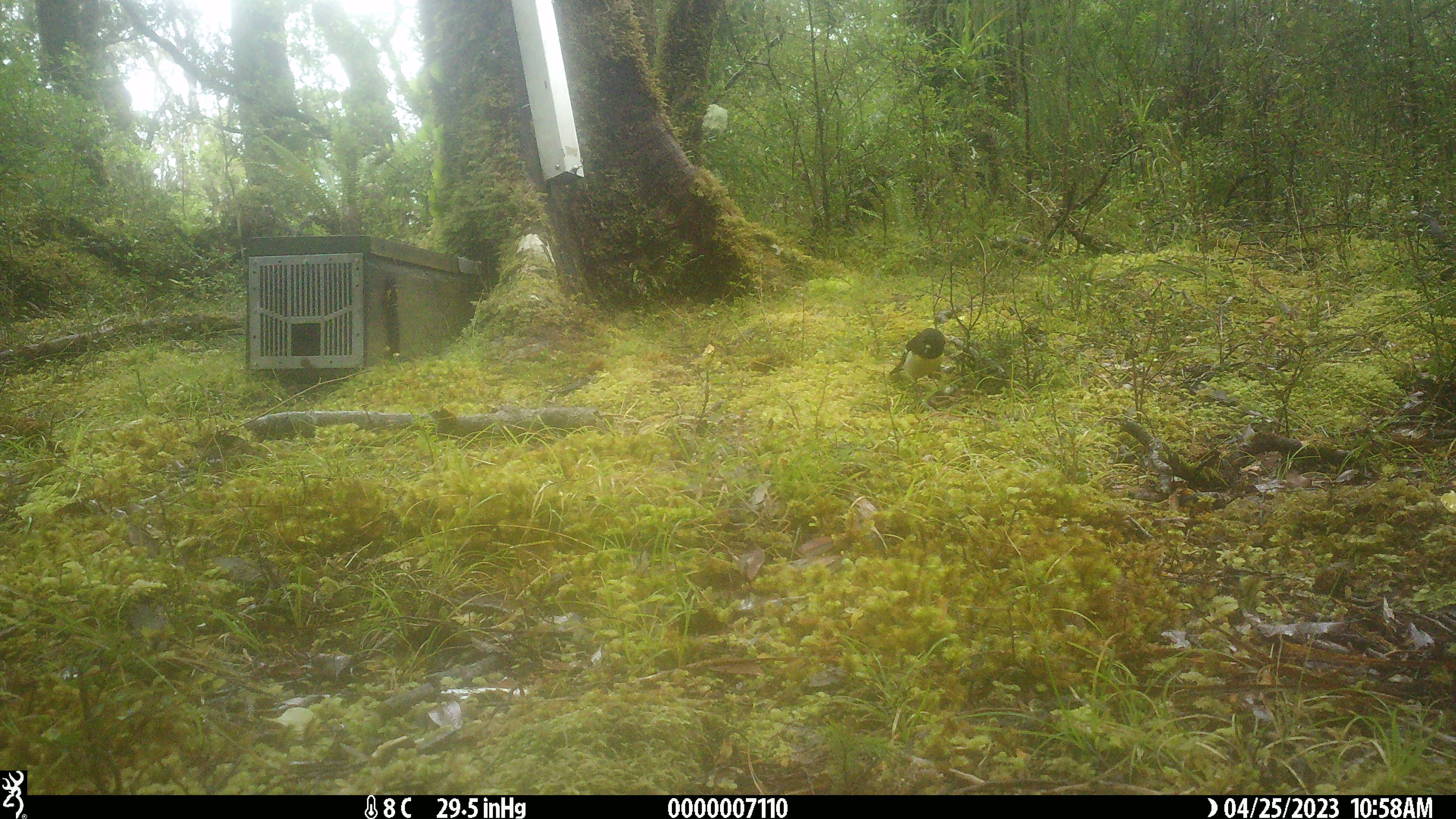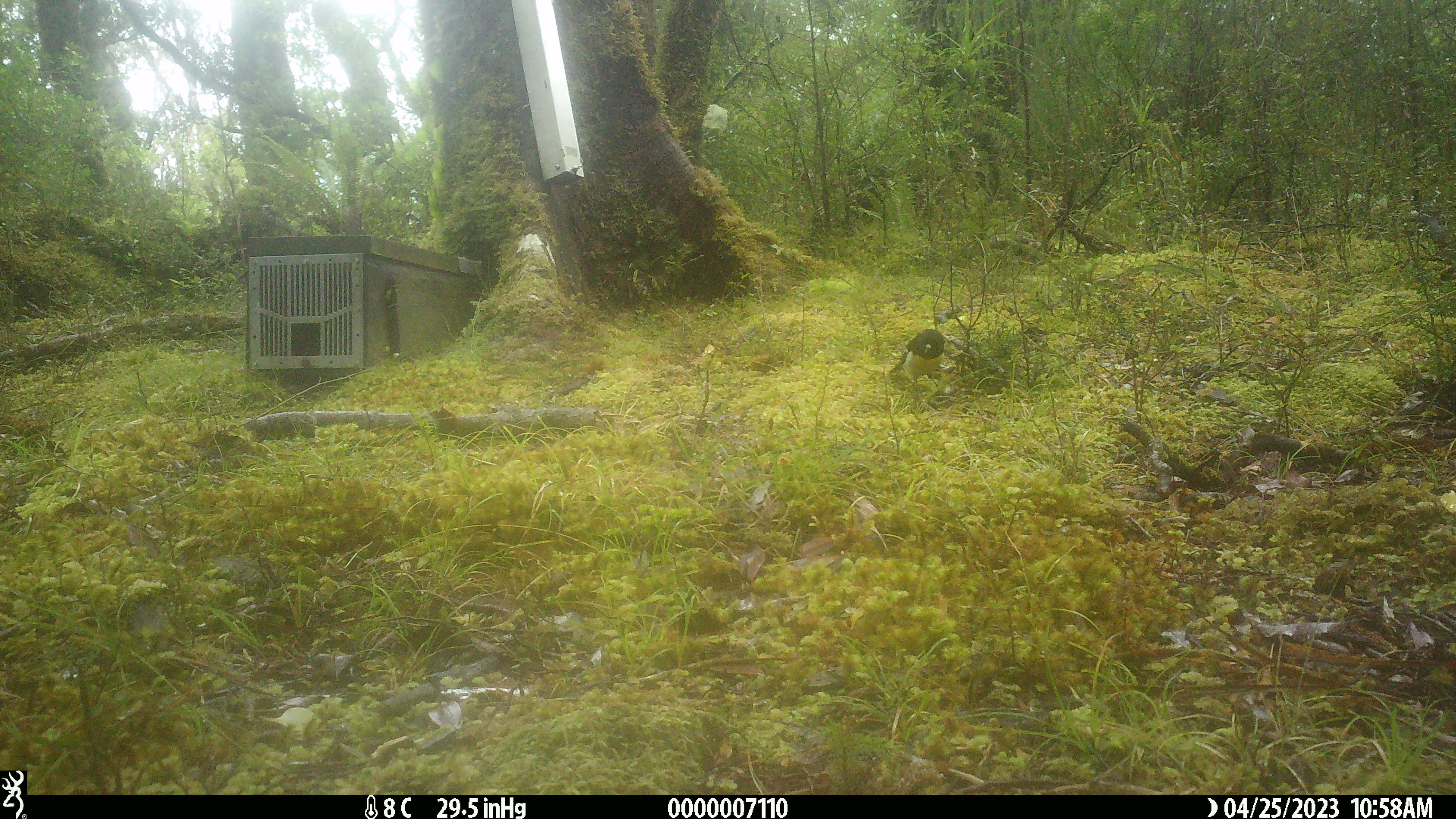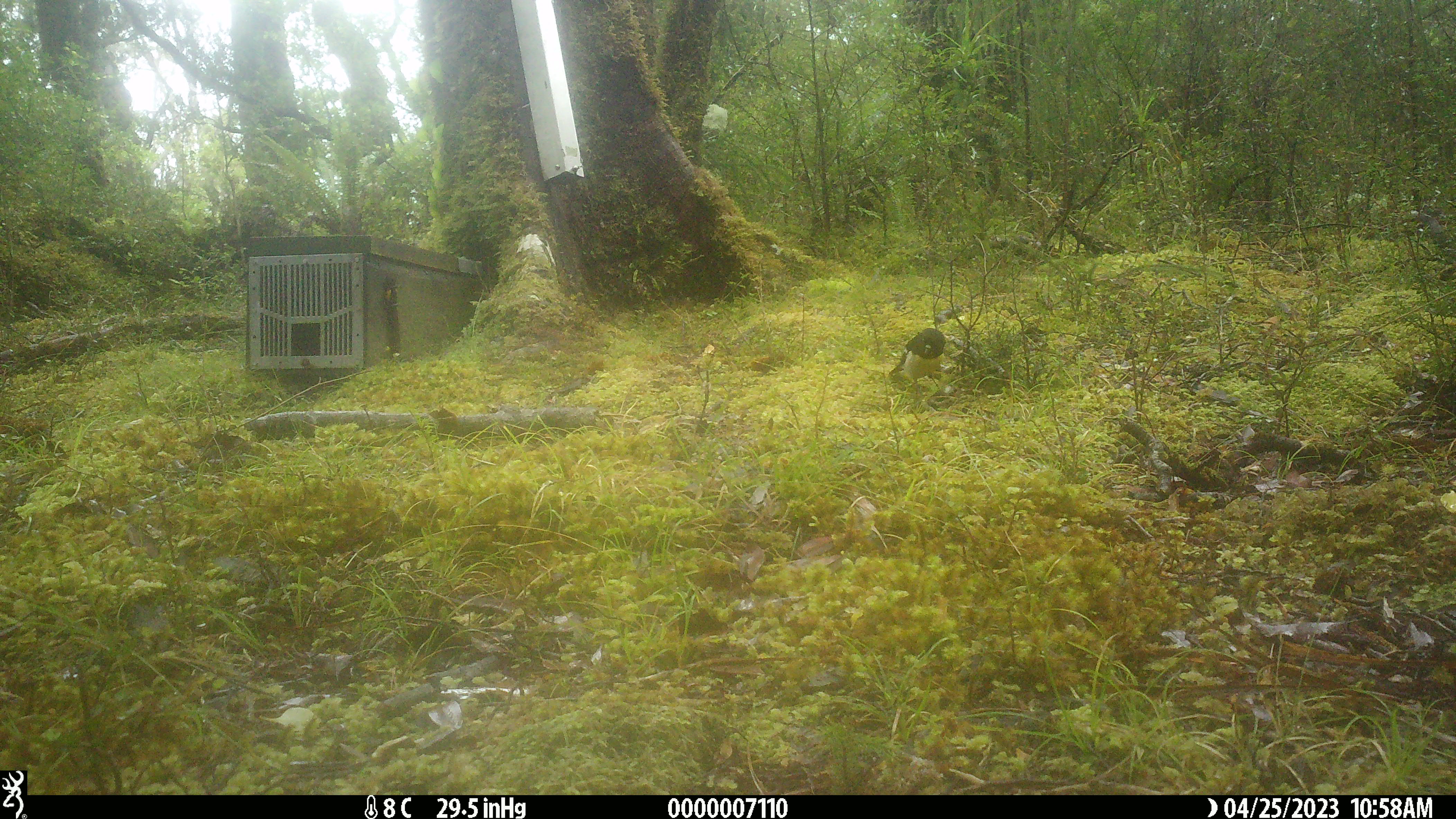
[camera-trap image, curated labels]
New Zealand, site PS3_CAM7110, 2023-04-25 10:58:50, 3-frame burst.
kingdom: Animalia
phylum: Chordata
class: Aves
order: Passeriformes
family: Petroicidae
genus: Petroica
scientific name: Petroica macrocephala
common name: tomtit